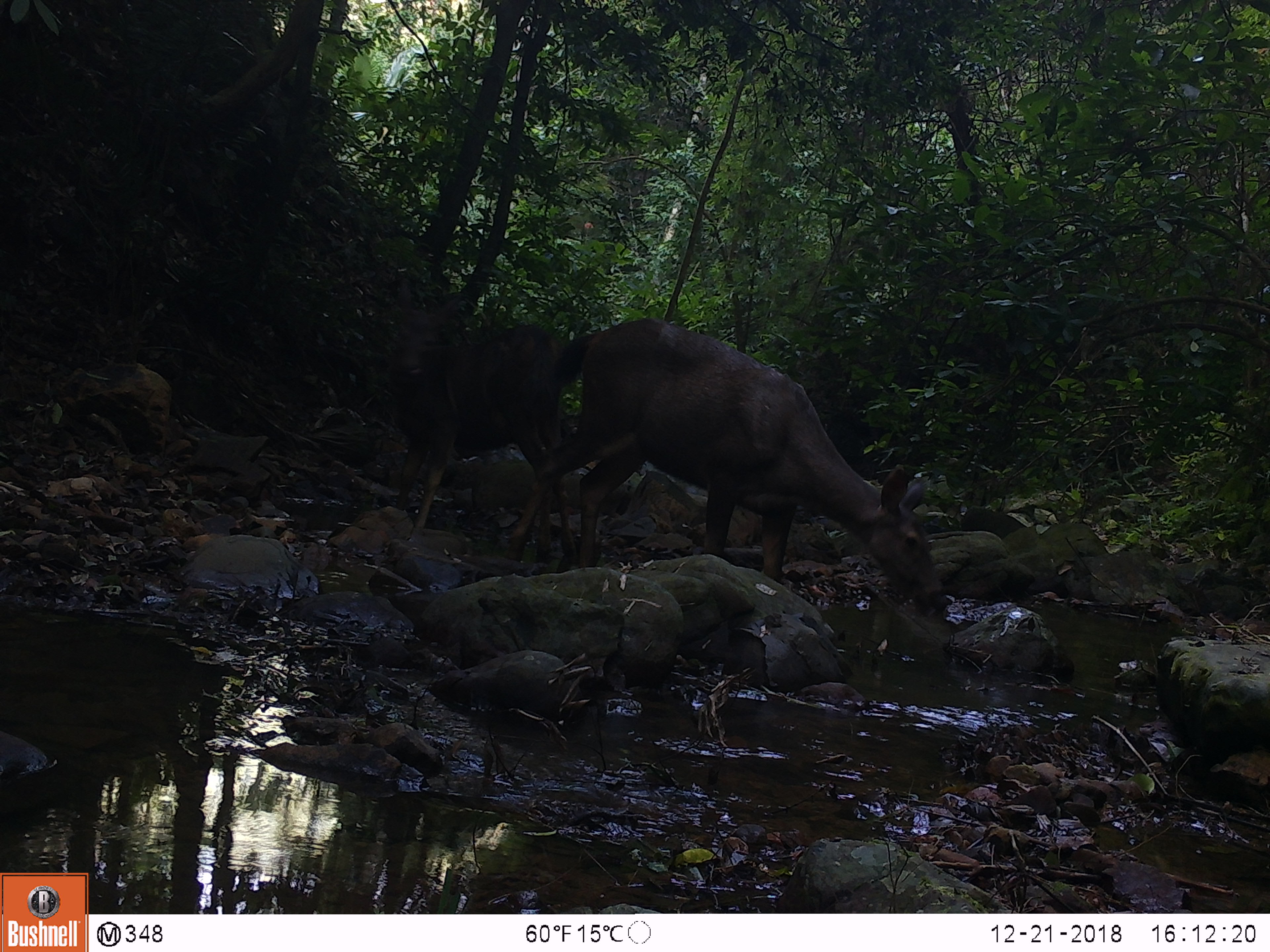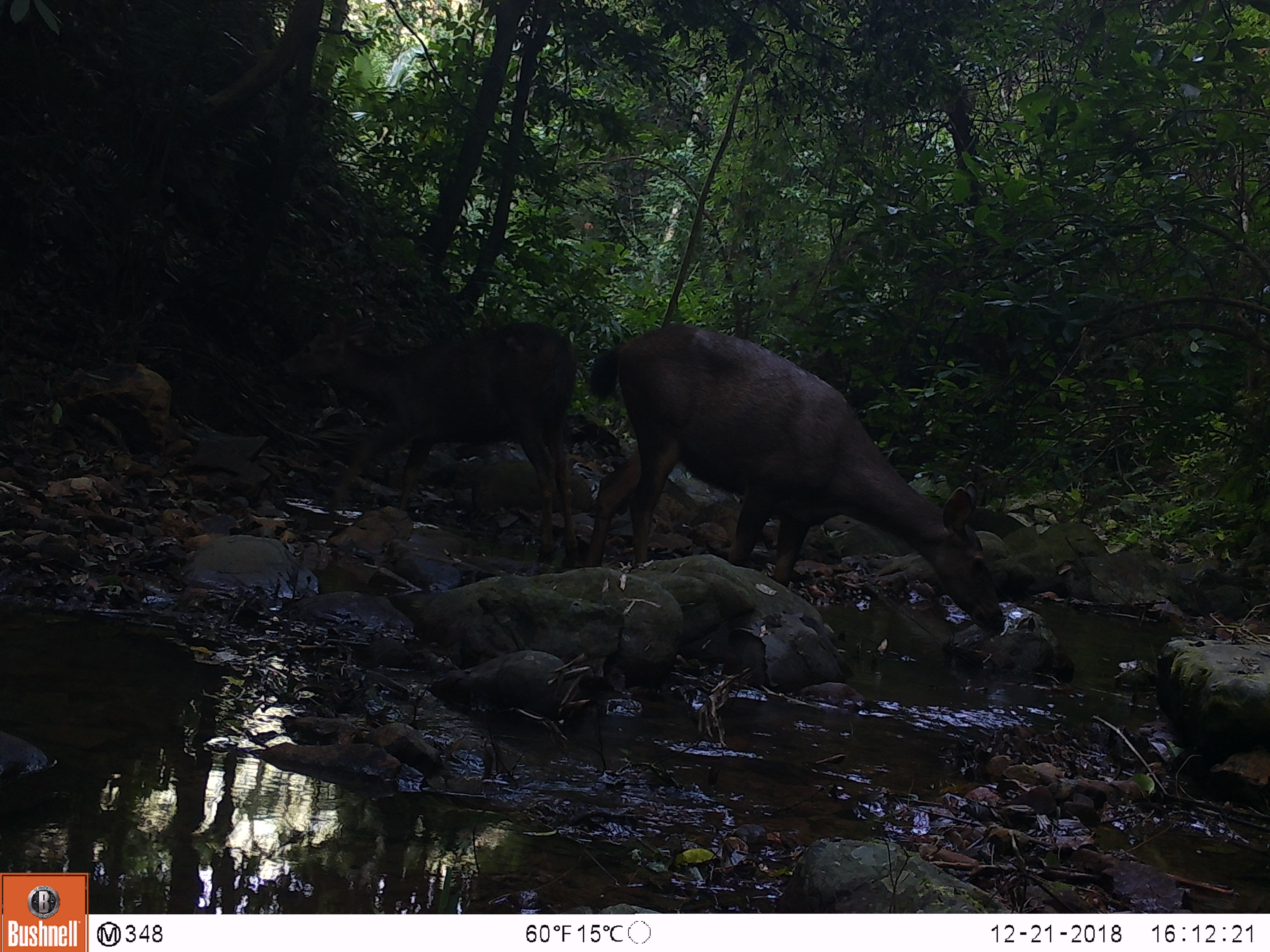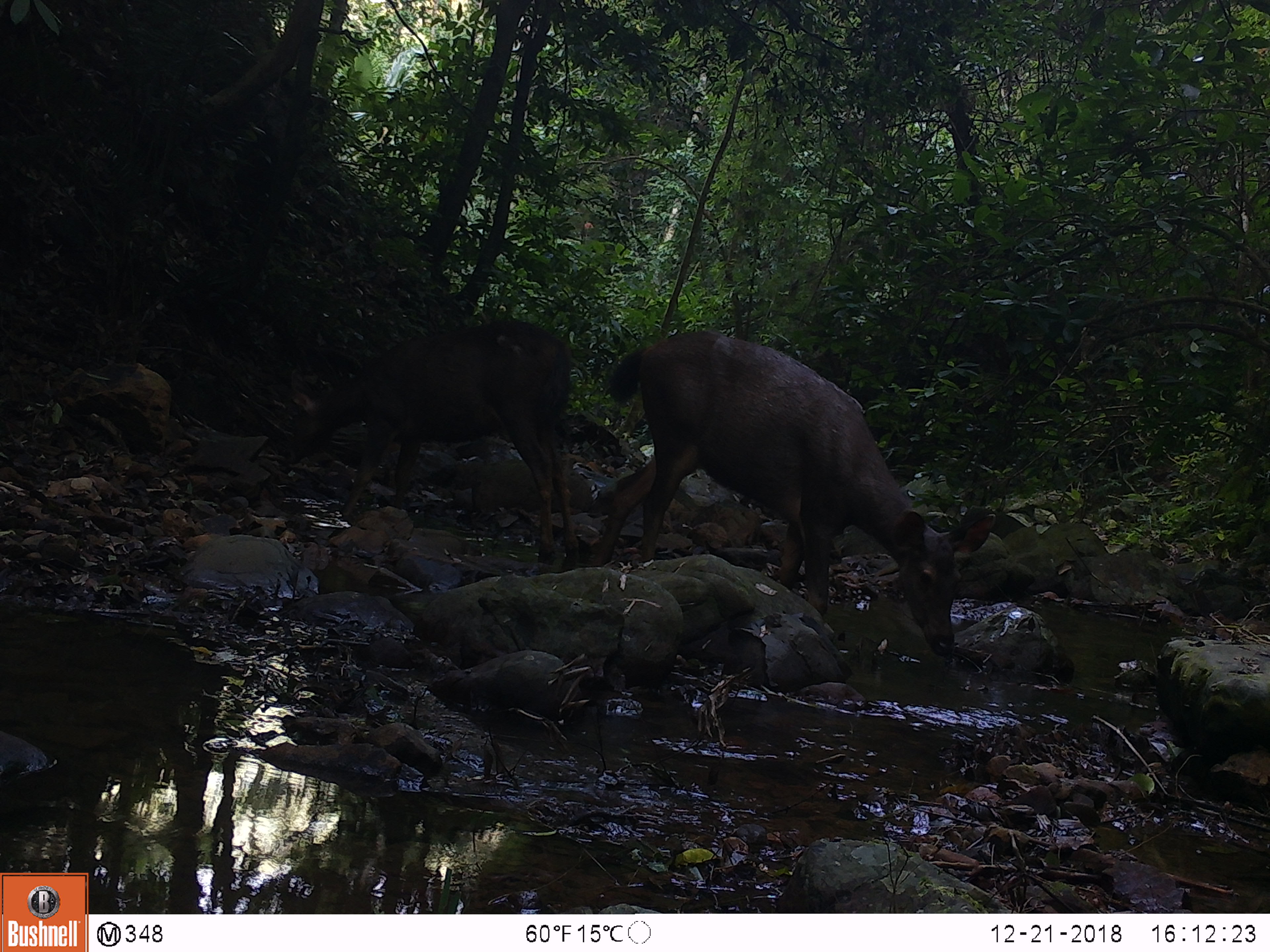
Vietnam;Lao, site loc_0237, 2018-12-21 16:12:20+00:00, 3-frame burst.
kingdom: Animalia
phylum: Chordata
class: Mammalia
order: Artiodactyla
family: Cervidae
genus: Rusa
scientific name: Rusa unicolor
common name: sambar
Sambar (Rusa unicolor). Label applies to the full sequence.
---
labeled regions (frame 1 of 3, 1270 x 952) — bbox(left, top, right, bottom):
sambar: bbox(504, 316, 950, 615); bbox(392, 279, 577, 558)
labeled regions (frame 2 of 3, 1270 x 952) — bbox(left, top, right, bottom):
sambar: bbox(585, 322, 1004, 632); bbox(279, 312, 579, 569)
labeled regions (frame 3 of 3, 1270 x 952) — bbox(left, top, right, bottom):
sambar: bbox(589, 328, 996, 657); bbox(283, 316, 577, 563)